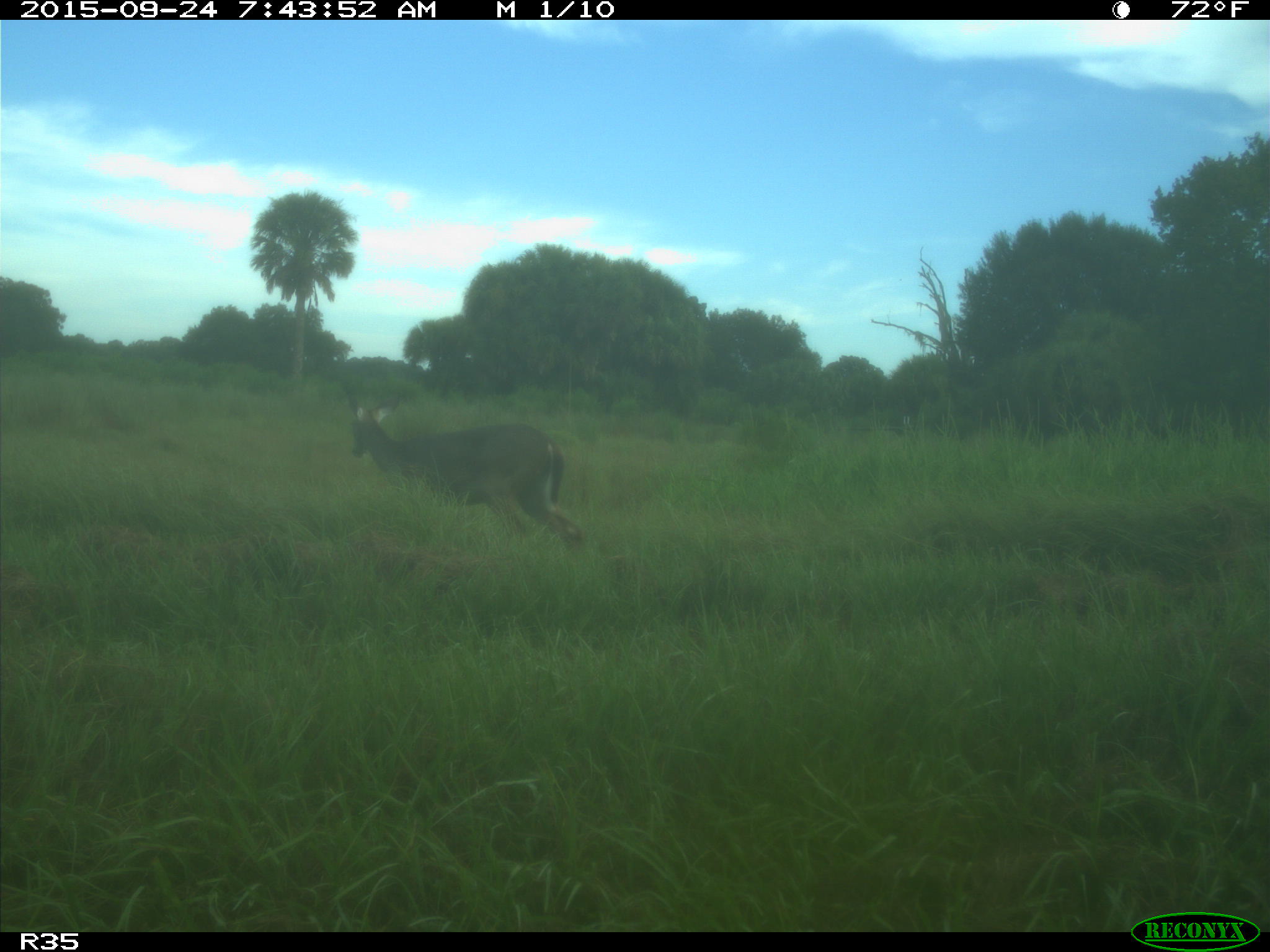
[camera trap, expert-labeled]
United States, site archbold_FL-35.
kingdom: Animalia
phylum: Chordata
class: Mammalia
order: Artiodactyla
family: Cervidae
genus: Odocoileus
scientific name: Odocoileus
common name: deer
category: unidentified deer